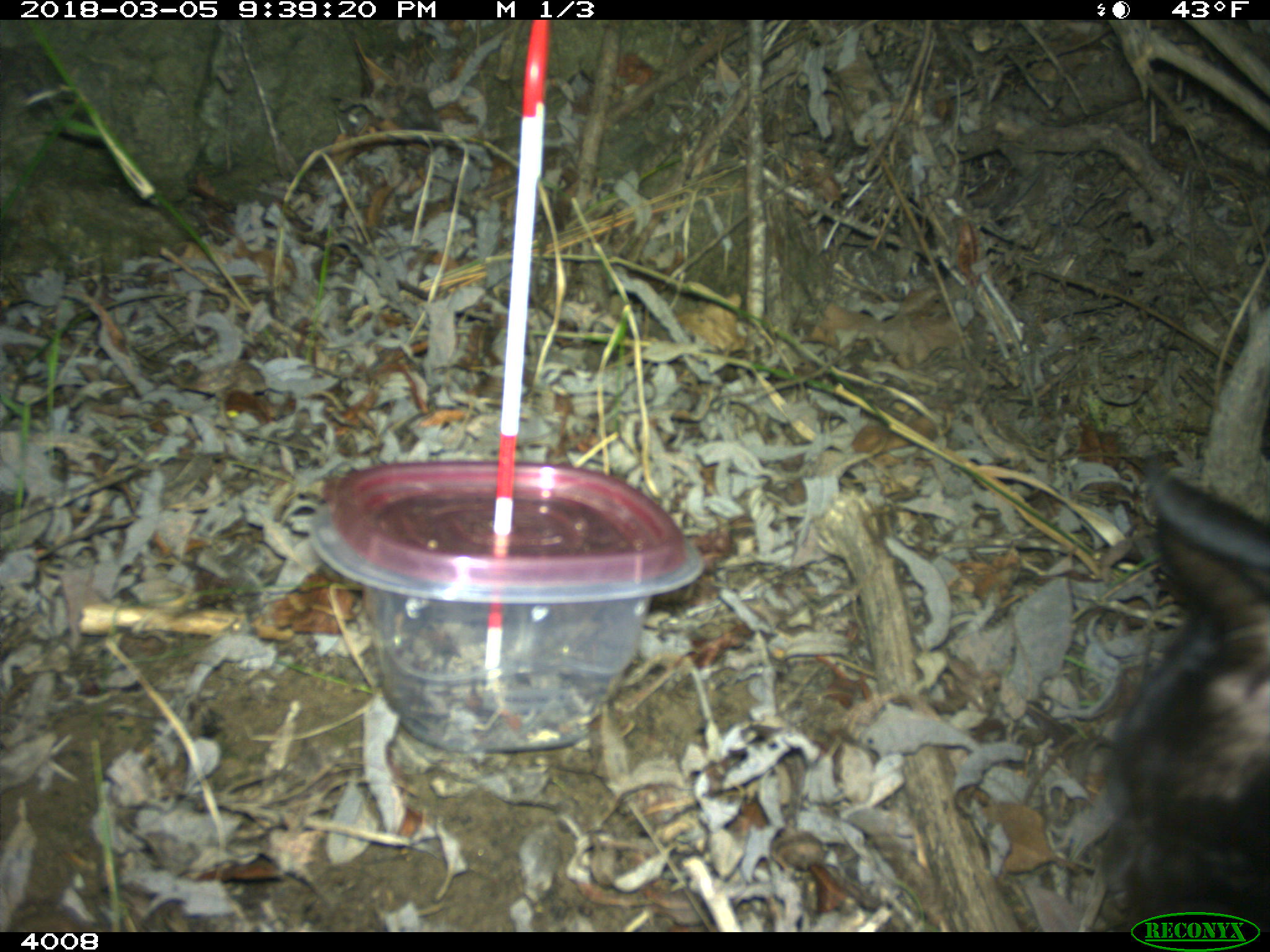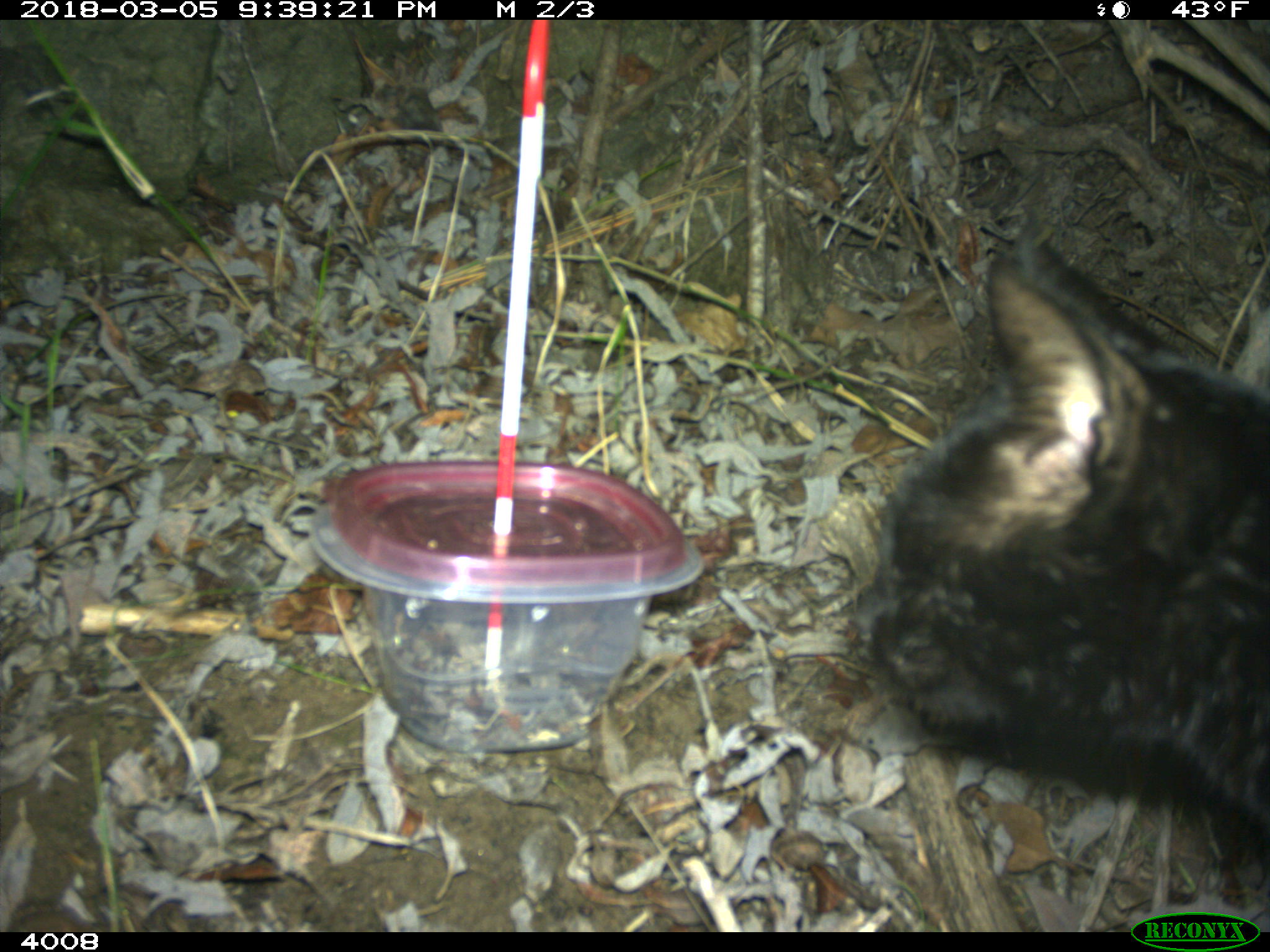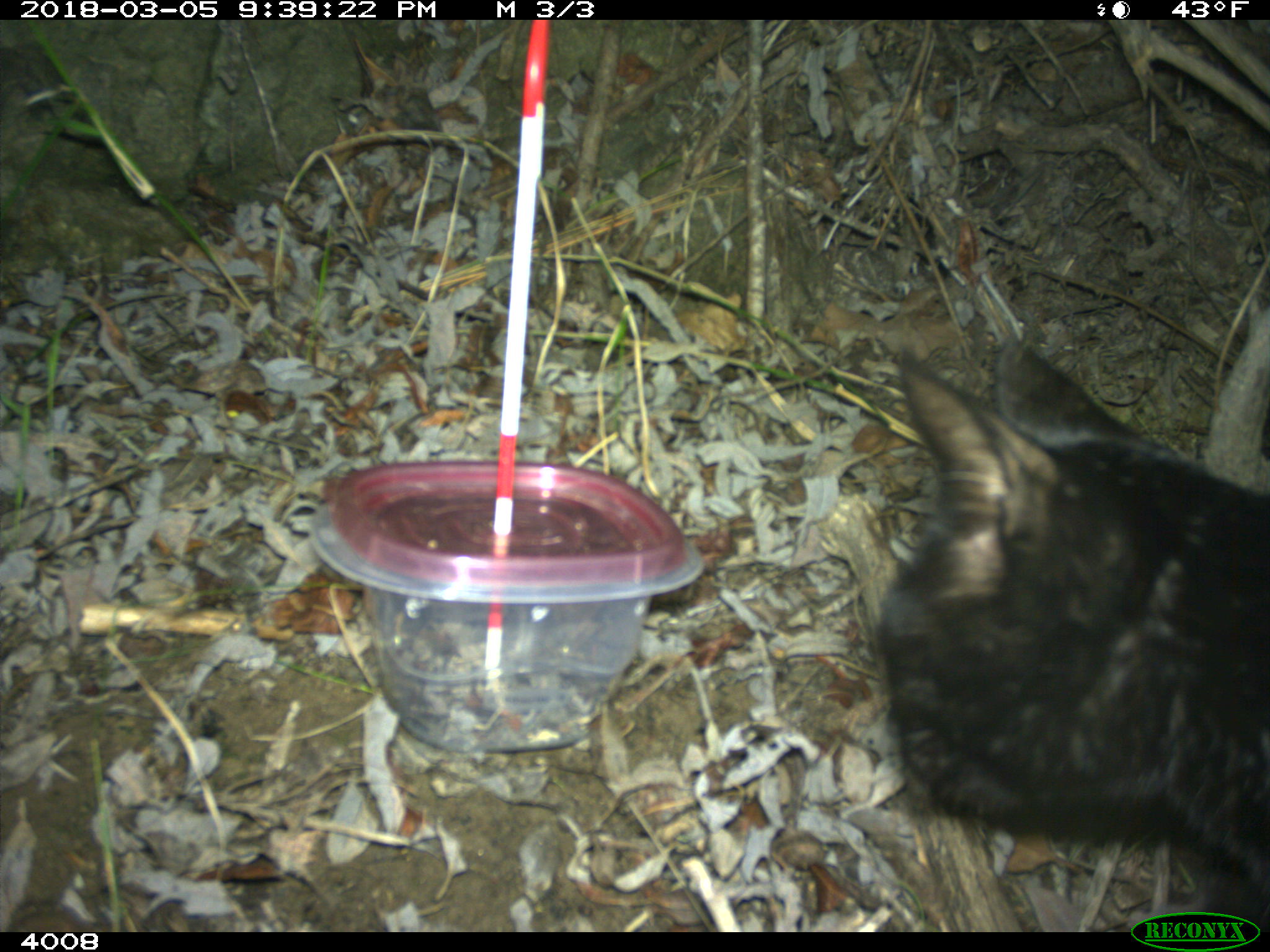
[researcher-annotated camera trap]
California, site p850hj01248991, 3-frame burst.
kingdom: Animalia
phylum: Chordata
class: Aves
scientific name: Aves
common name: bird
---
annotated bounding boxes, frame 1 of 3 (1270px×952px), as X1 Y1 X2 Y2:
bird: 1117 474 1269 932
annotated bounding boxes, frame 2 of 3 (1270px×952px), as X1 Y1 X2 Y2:
other: 864 245 1269 837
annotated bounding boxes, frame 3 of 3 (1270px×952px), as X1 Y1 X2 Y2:
other: 875 337 1269 929